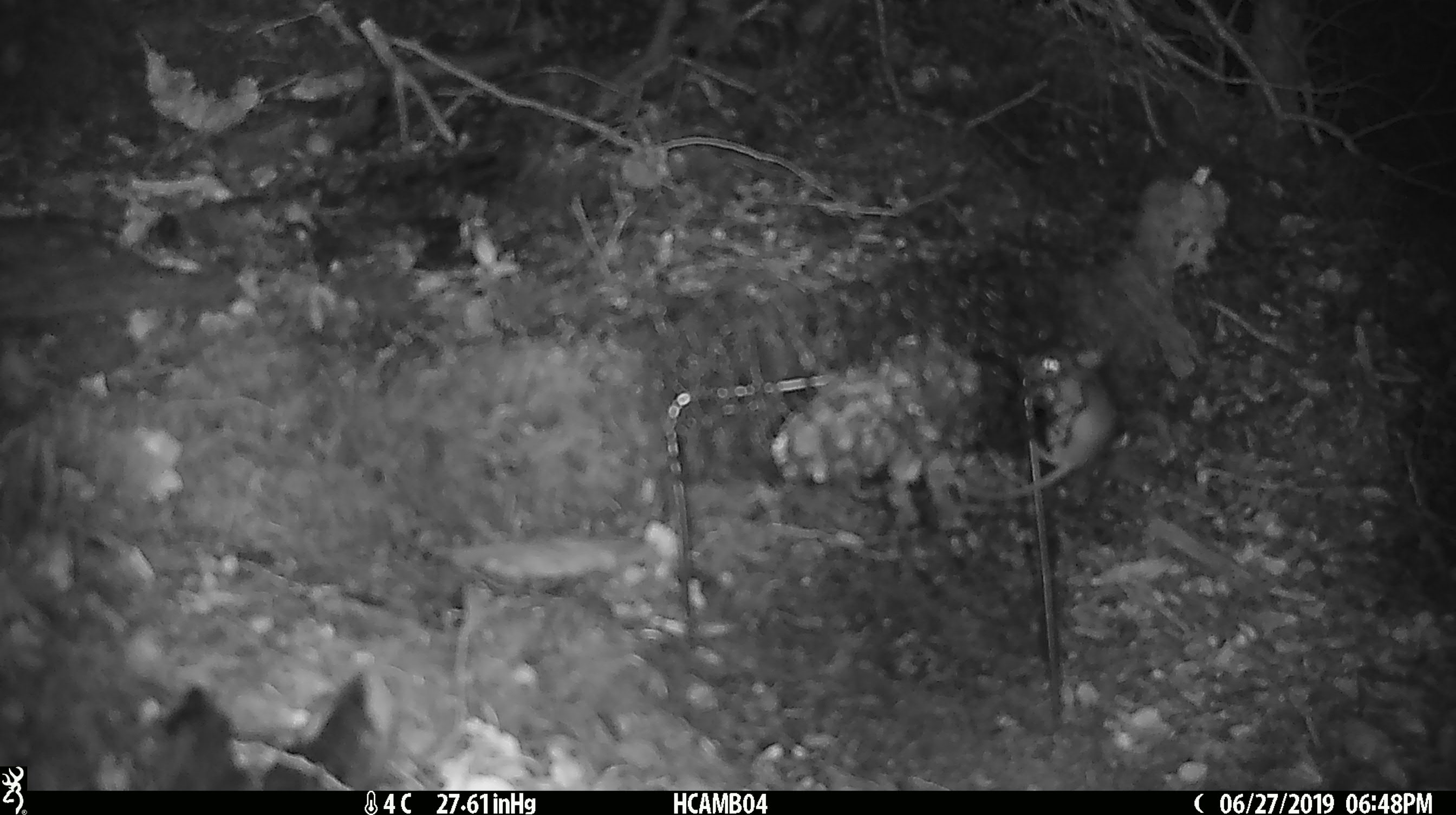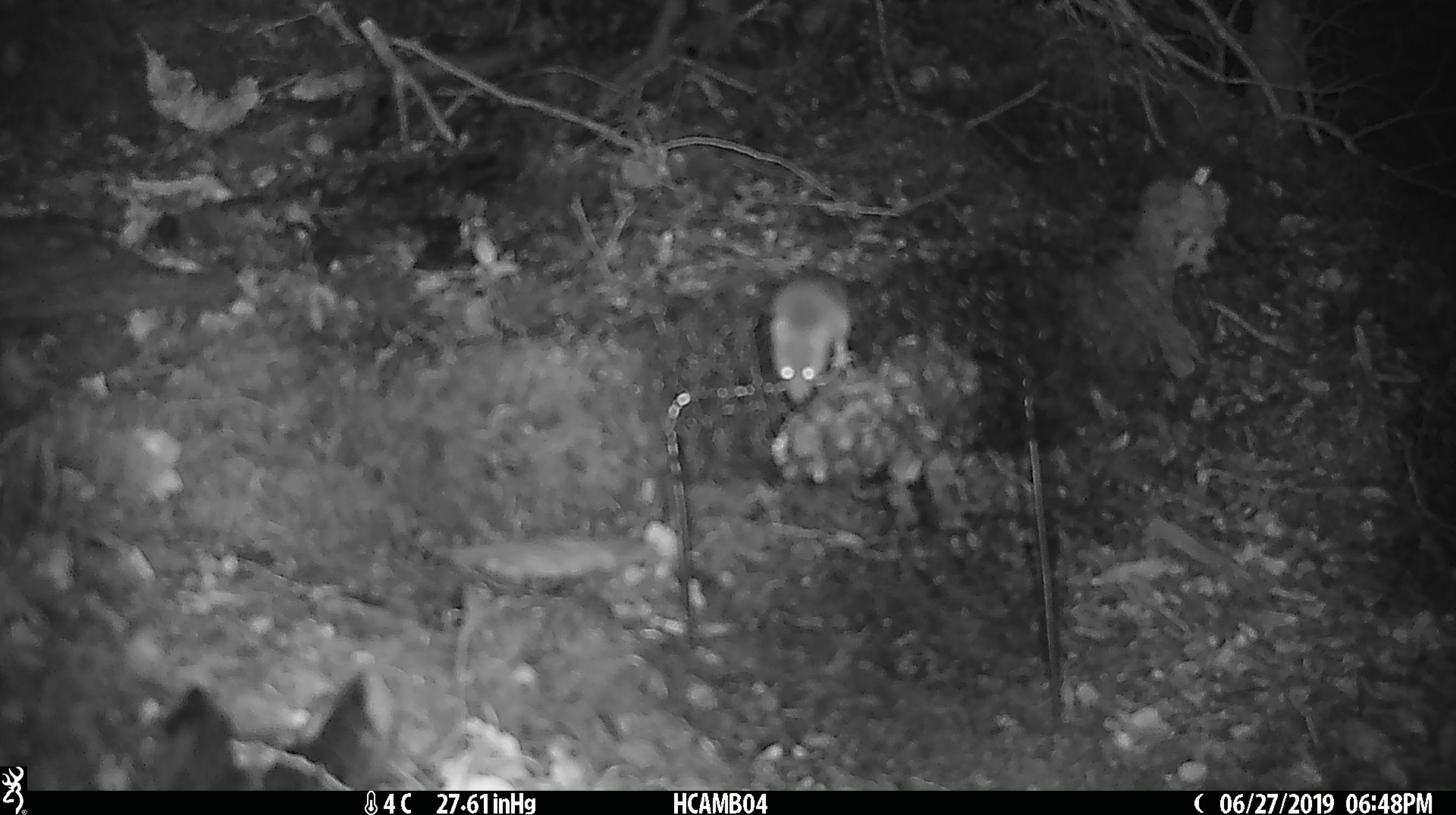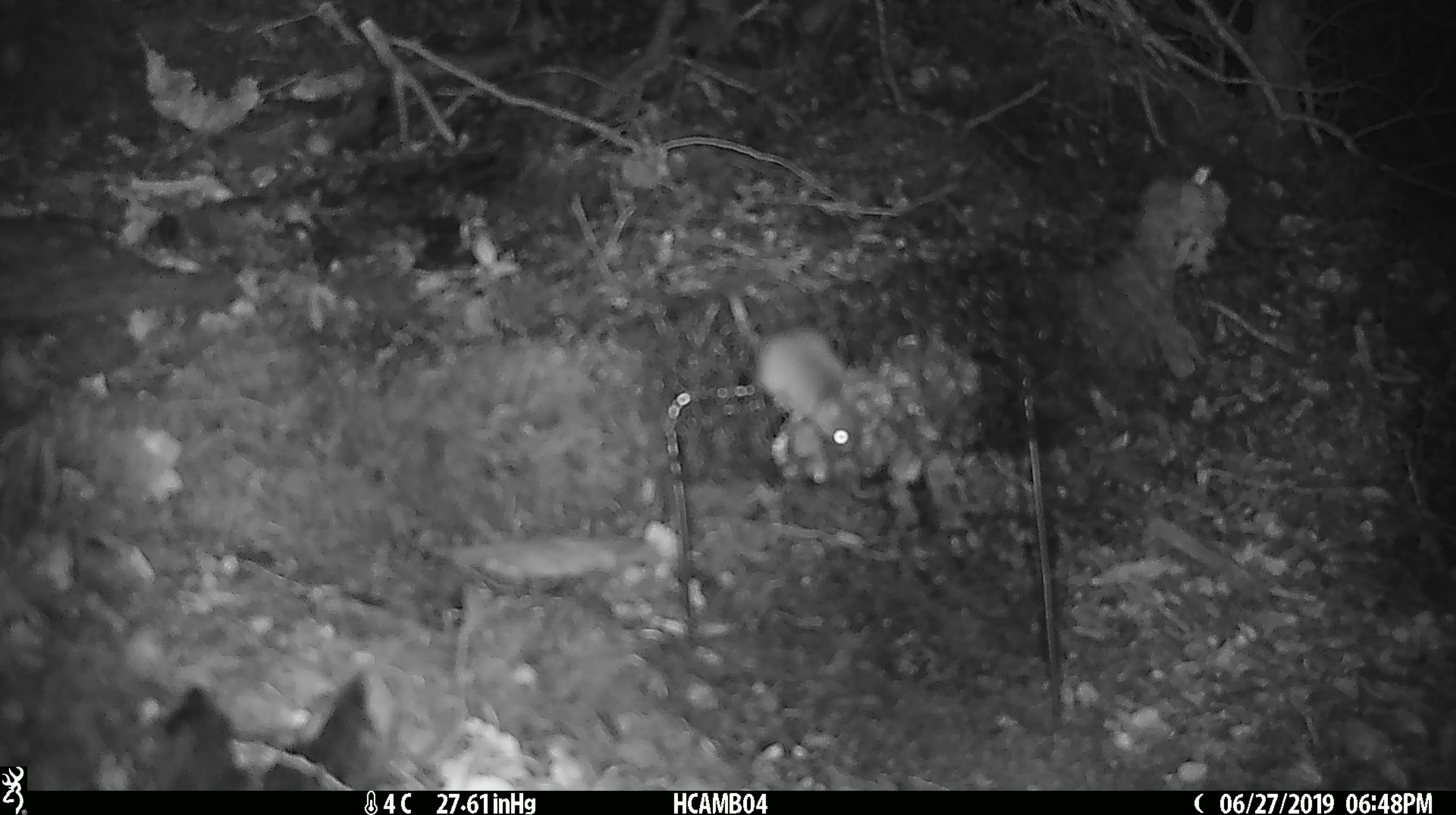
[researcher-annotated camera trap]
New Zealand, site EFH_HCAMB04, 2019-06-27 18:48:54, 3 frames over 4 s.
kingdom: Animalia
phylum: Chordata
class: Mammalia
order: Rodentia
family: Muridae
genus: Mus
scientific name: Mus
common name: mouse